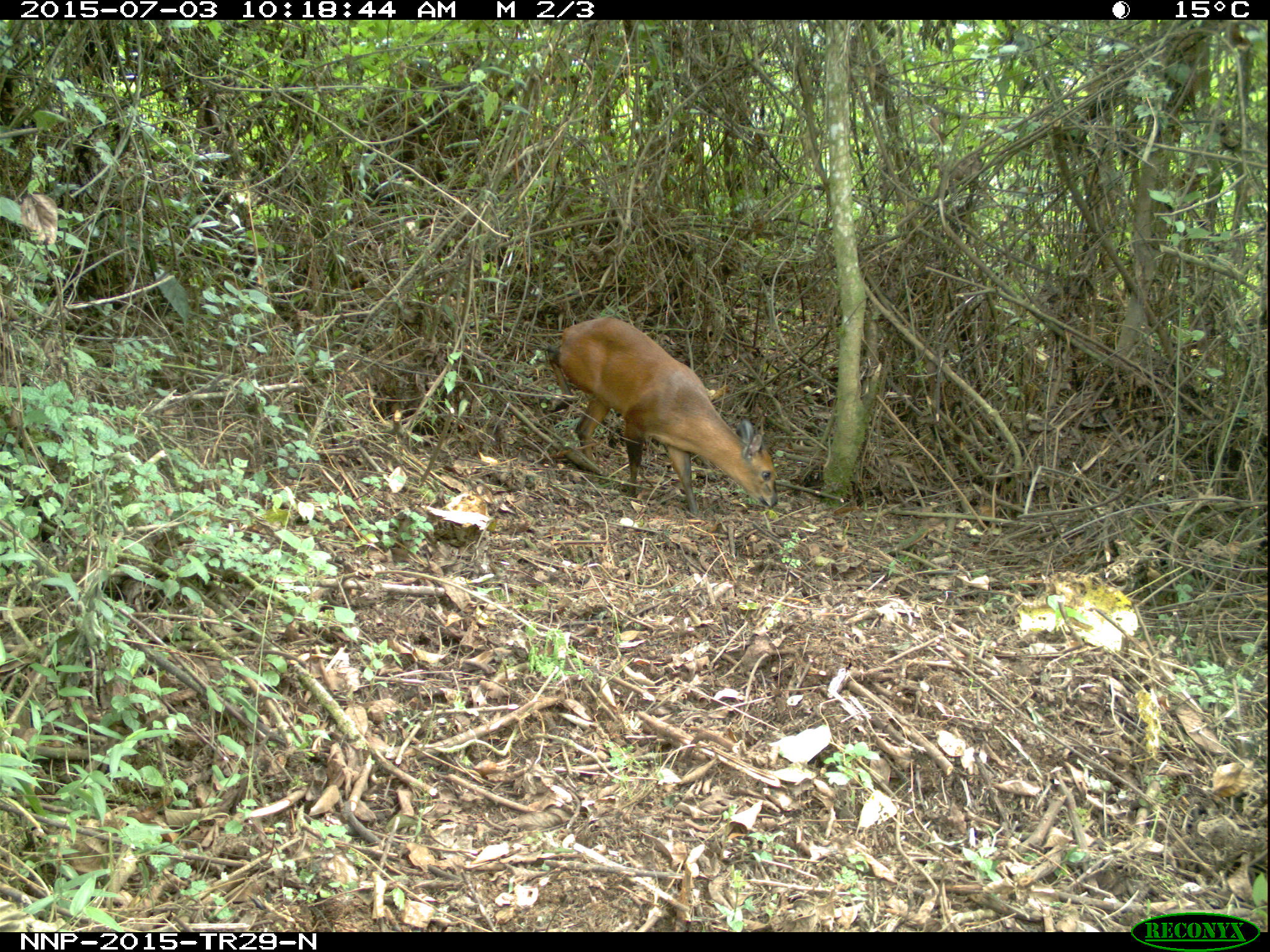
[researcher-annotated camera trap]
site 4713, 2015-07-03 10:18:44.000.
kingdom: Animalia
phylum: Chordata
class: Mammalia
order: Artiodactyla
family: Bovidae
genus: Cephalophus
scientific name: Cephalophus nigrifrons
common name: black-fronted duiker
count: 1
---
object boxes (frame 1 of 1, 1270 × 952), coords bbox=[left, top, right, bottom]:
cephalophus nigrifrons: bbox=[546, 315, 778, 517]